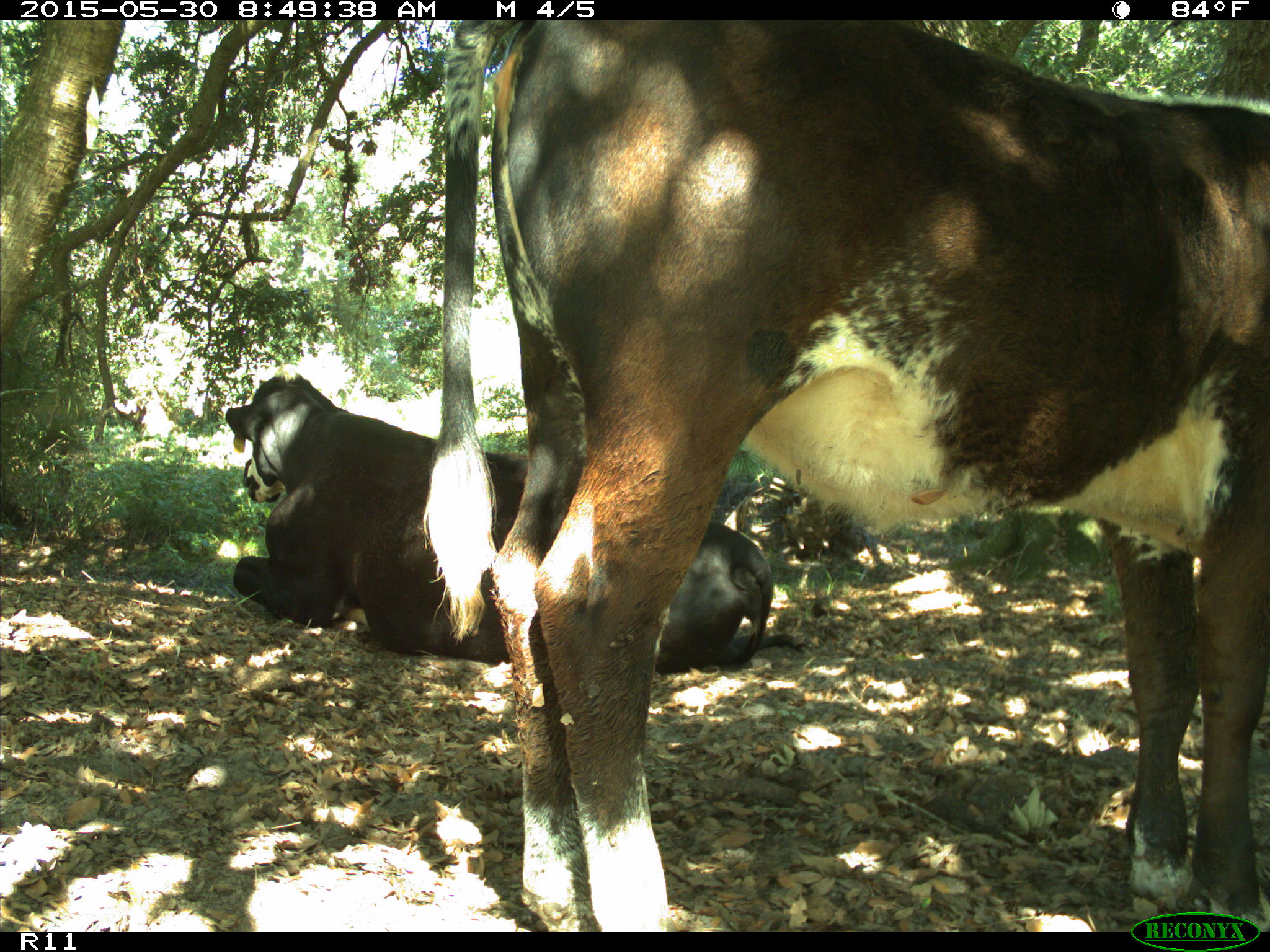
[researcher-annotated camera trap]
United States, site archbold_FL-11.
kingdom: Animalia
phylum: Chordata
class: Mammalia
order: Artiodactyla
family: Bovidae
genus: Bos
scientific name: Bos taurus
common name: domestic cow